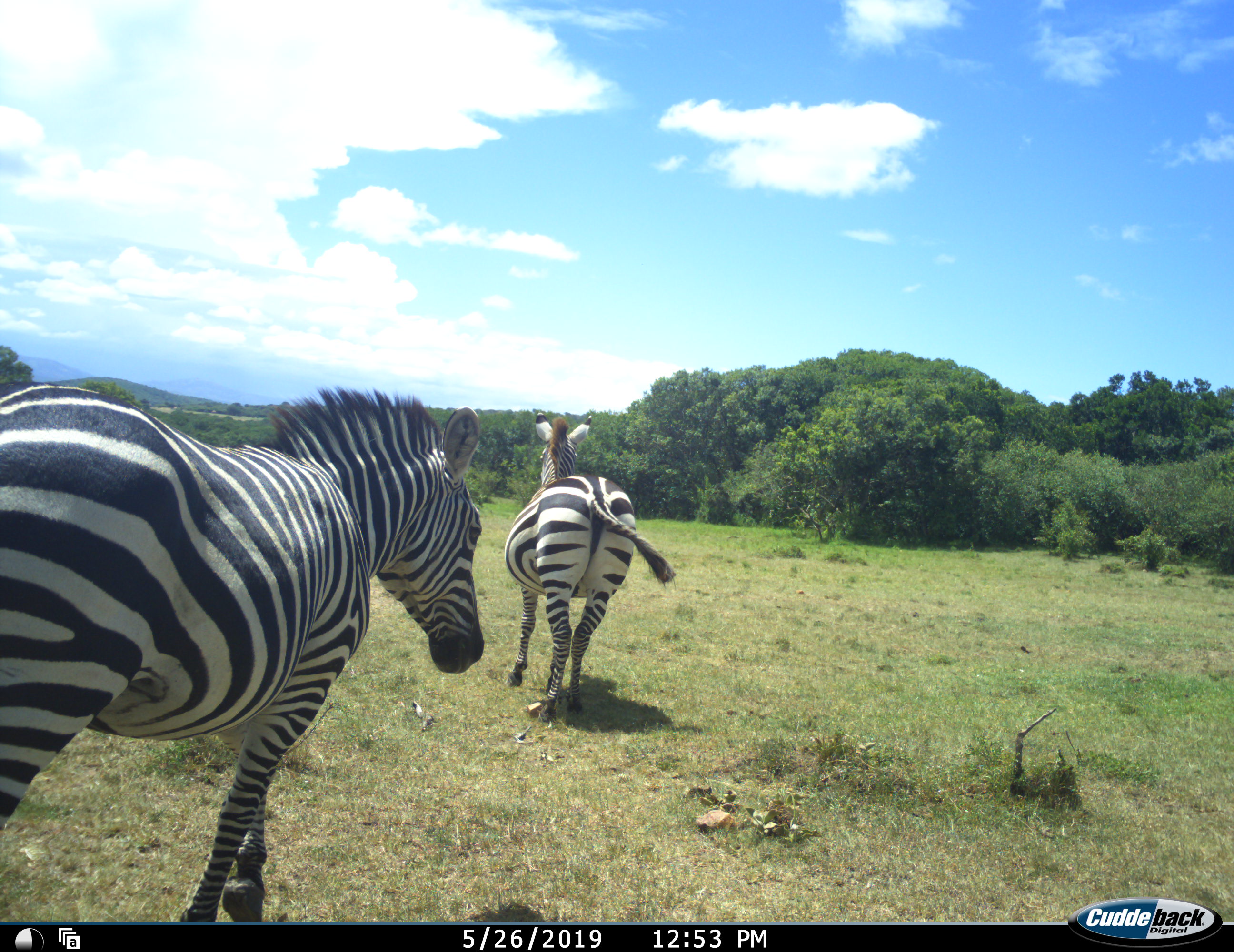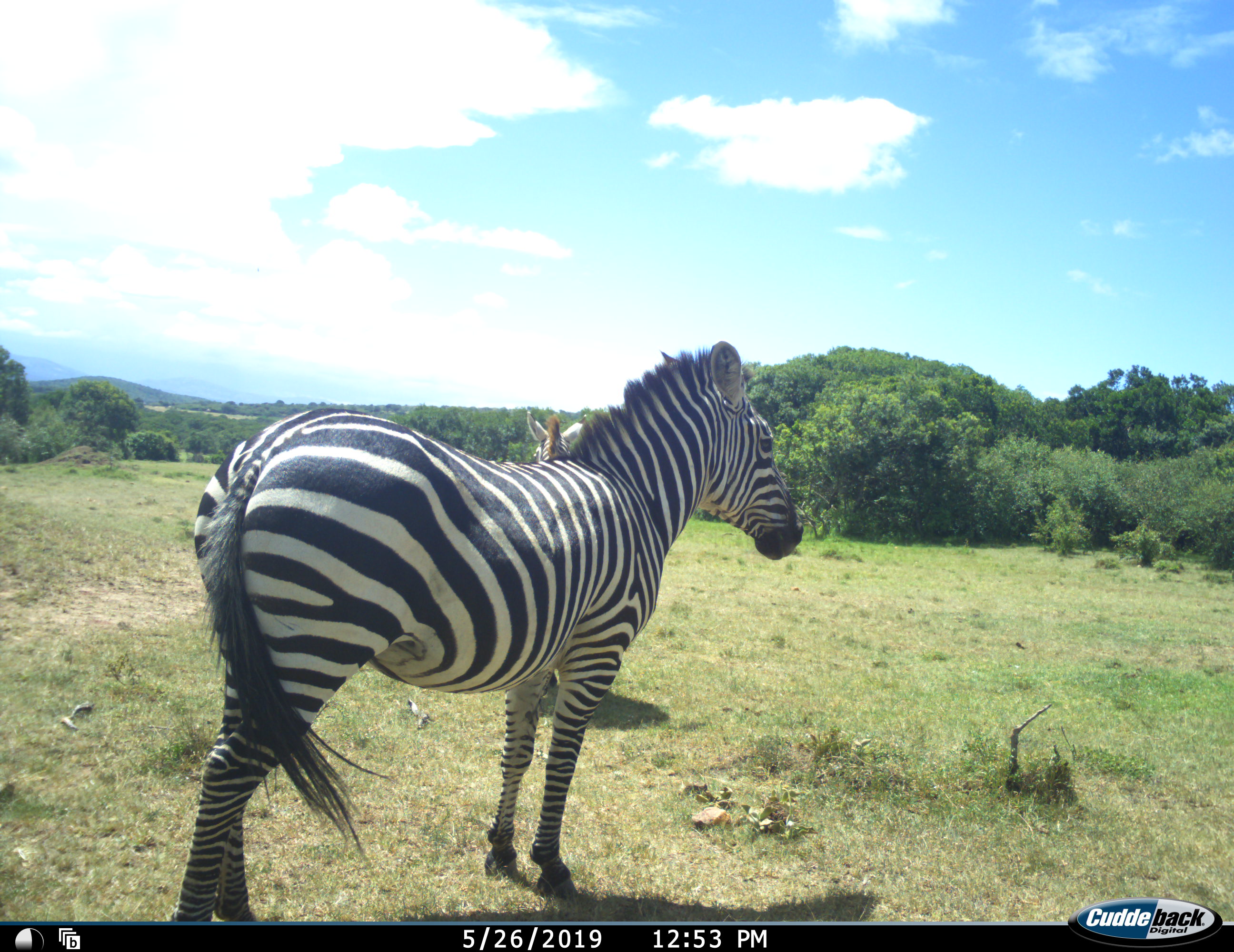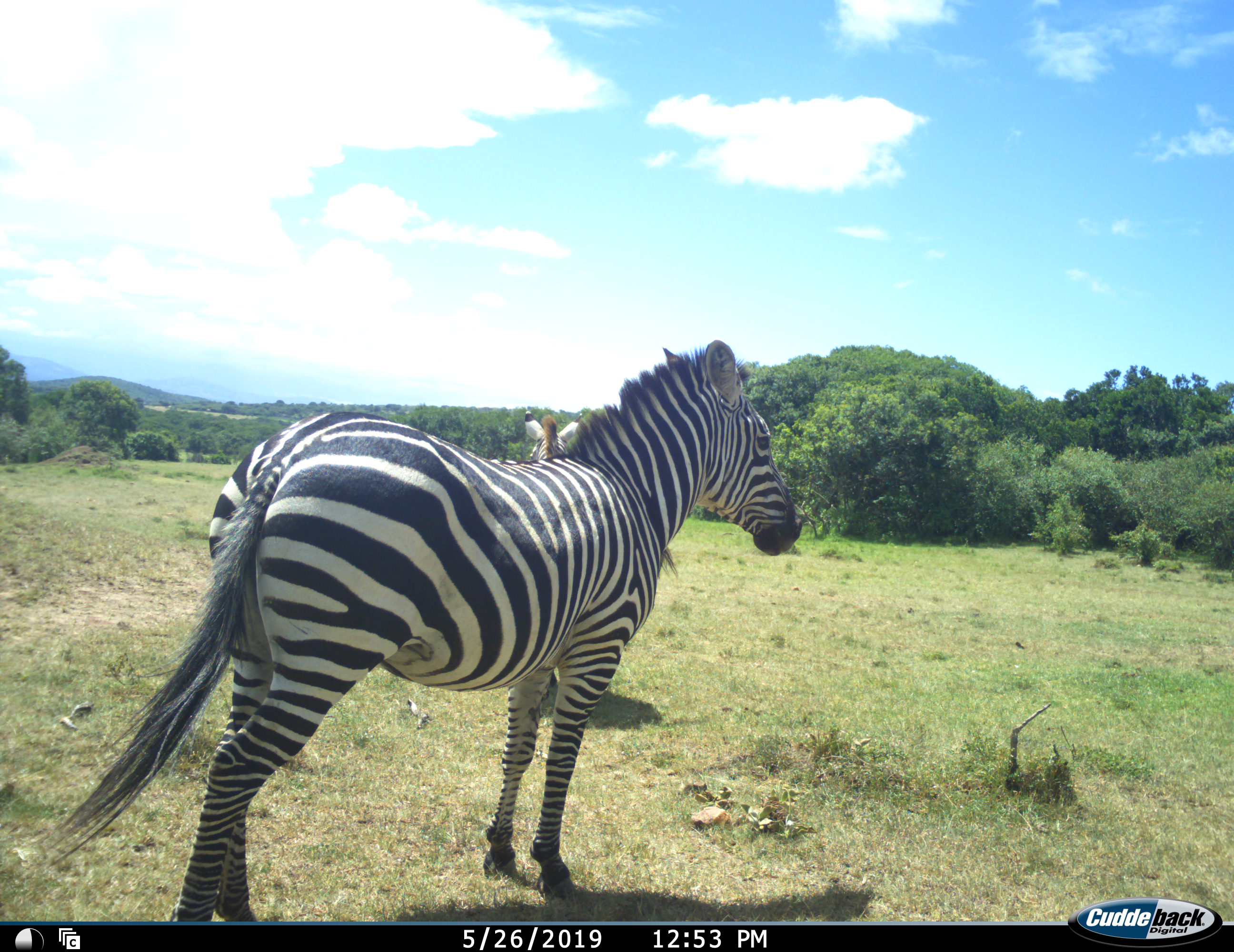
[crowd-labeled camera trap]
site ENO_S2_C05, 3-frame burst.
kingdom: Animalia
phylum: Chordata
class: Mammalia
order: Perissodactyla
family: Equidae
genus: Equus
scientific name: Equus quagga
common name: plains zebra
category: zebraplains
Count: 2.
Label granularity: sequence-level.